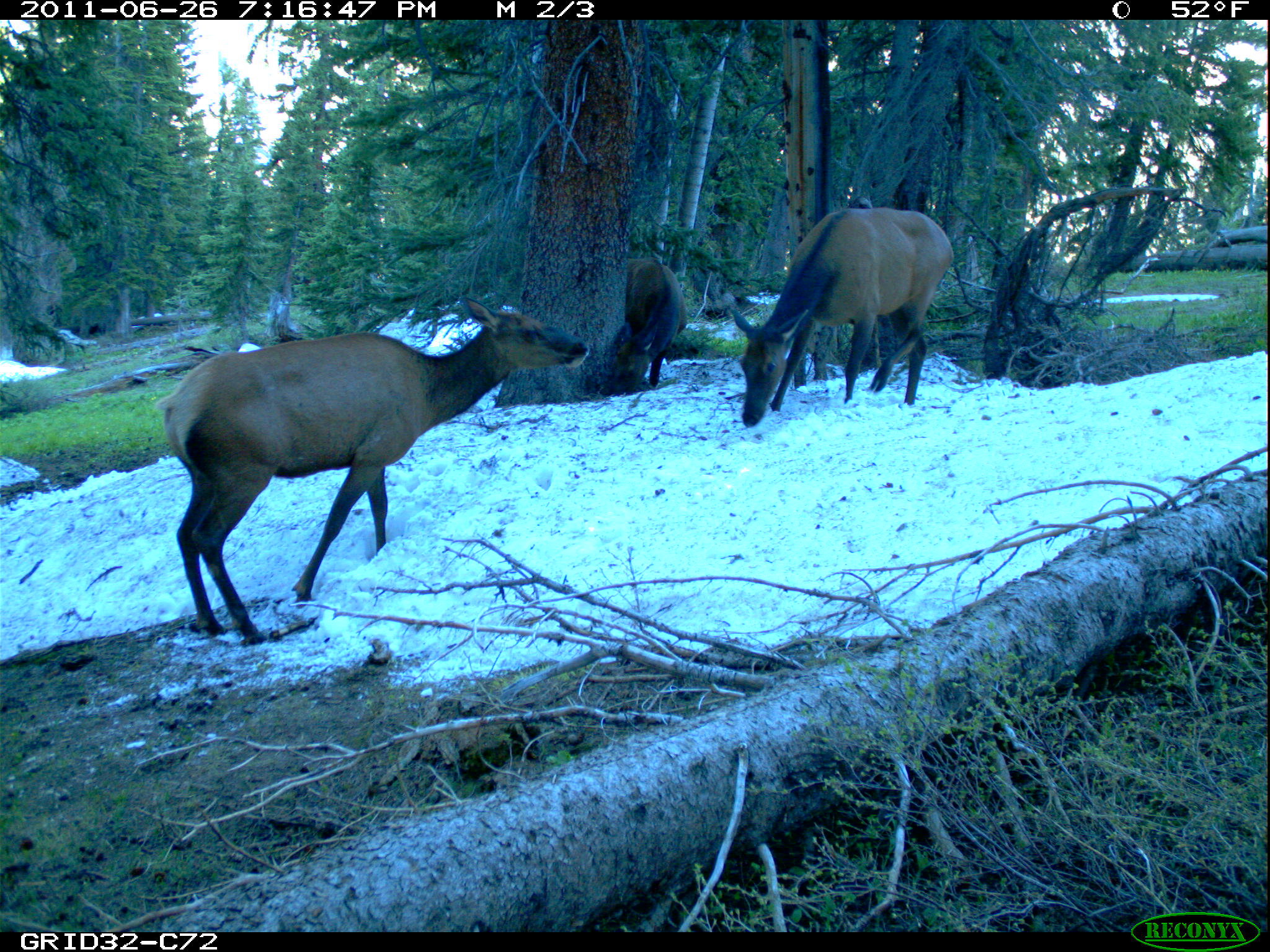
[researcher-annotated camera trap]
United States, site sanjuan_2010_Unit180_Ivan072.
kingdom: Animalia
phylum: Chordata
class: Mammalia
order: Artiodactyla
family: Cervidae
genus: Cervus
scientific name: Cervus elaphus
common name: red deer